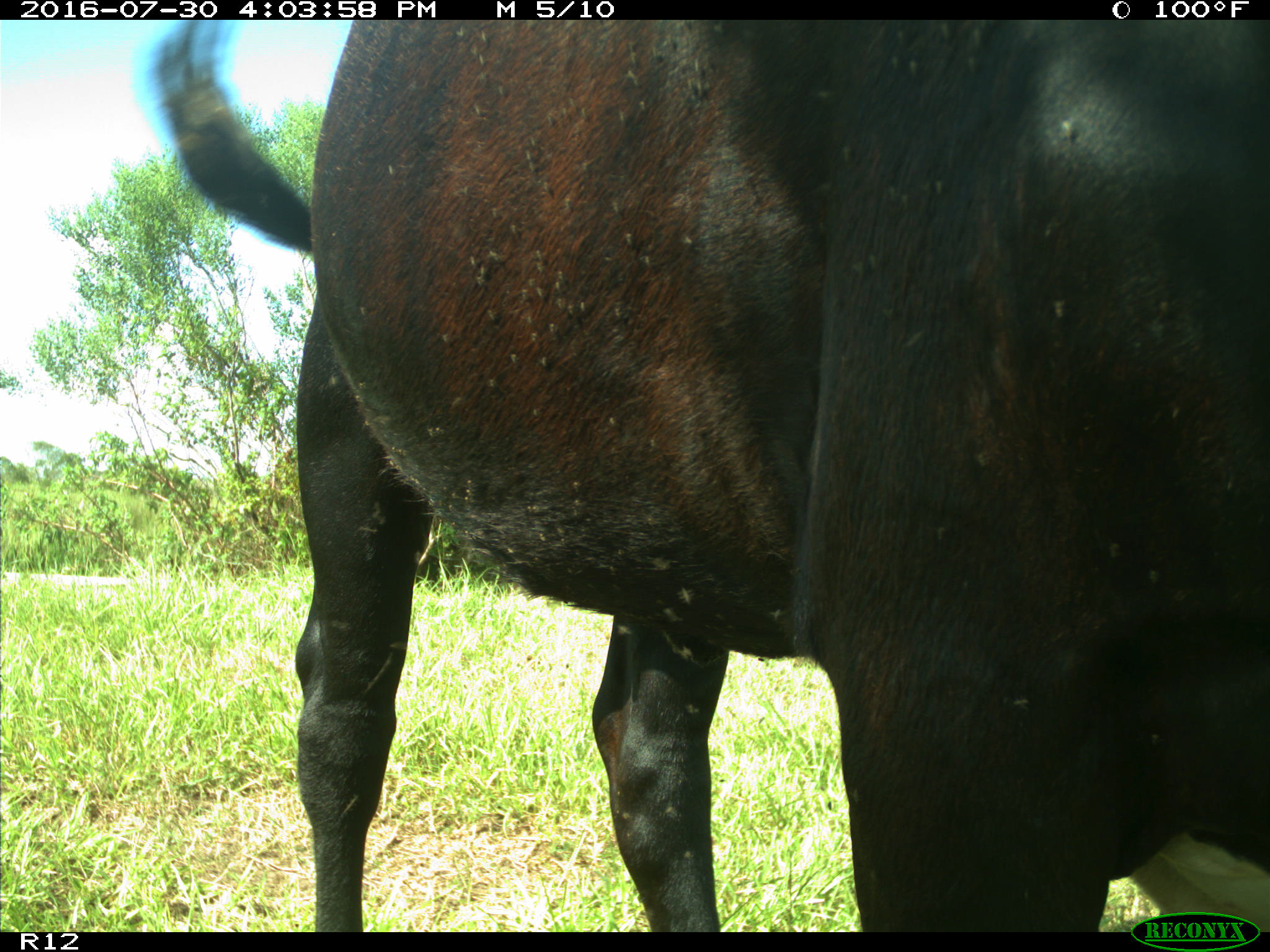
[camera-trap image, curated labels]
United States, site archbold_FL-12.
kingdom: Animalia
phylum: Chordata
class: Mammalia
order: Artiodactyla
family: Bovidae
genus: Bos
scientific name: Bos taurus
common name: domestic cow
Bos taurus (domestic cow).